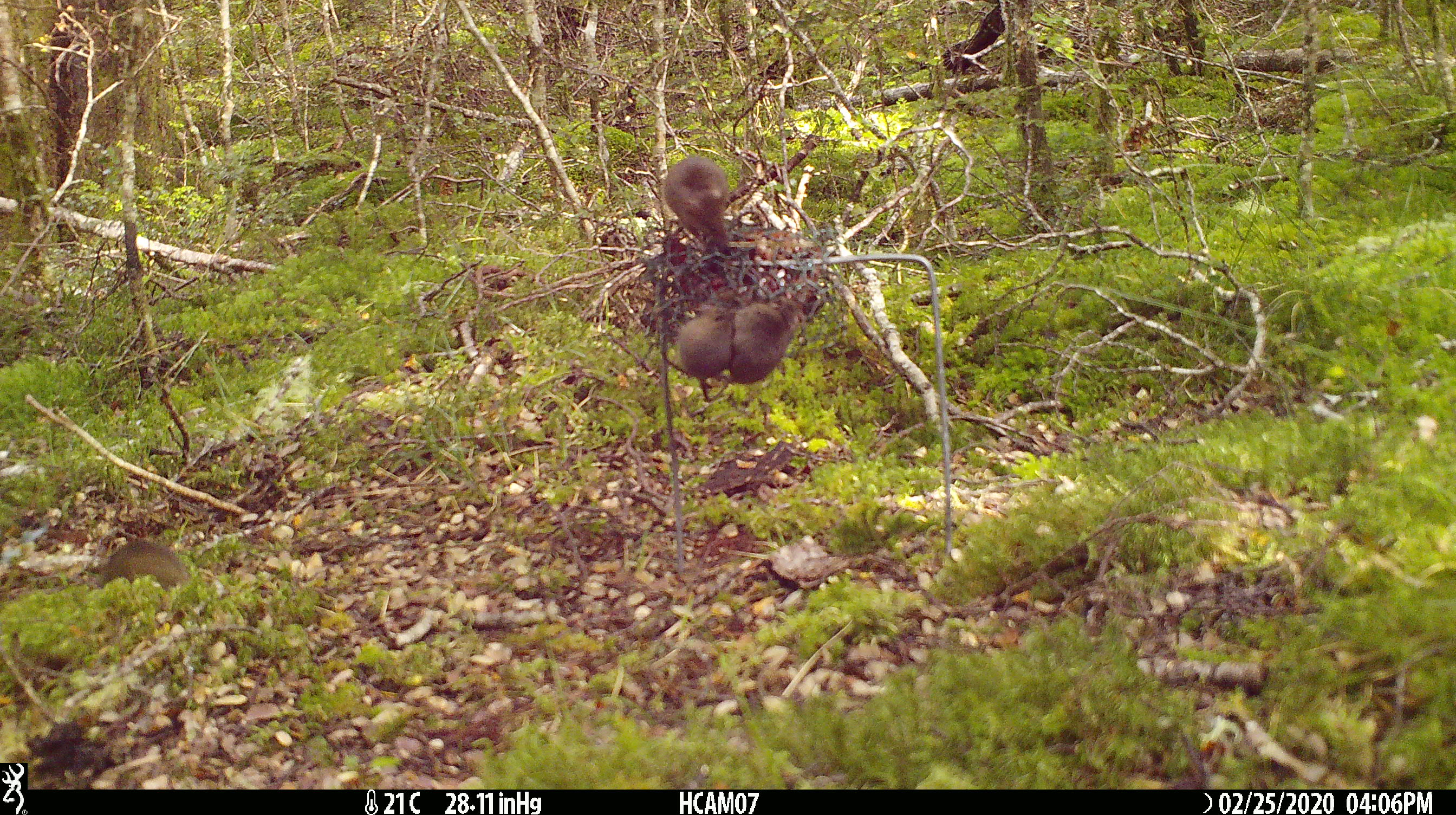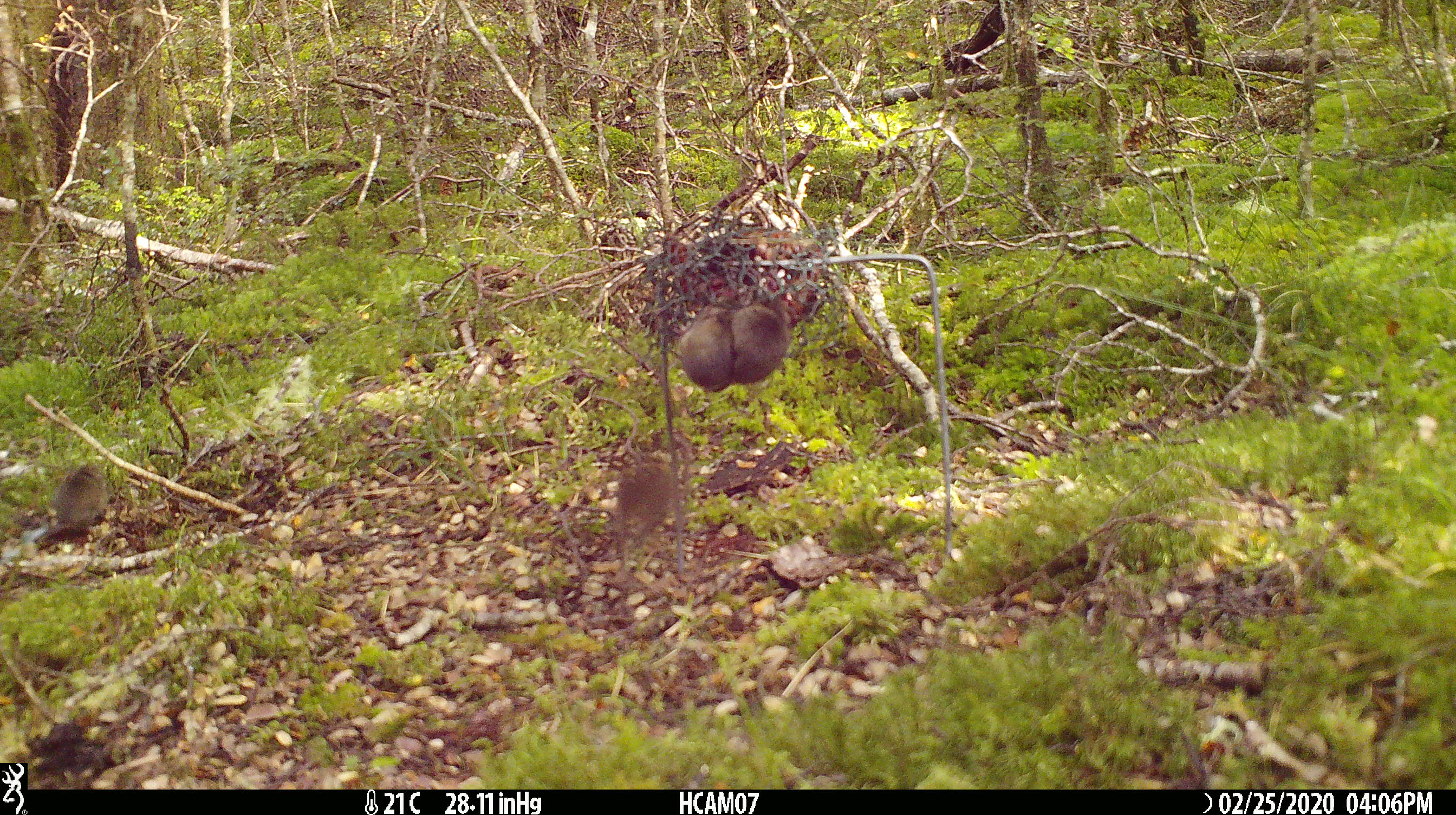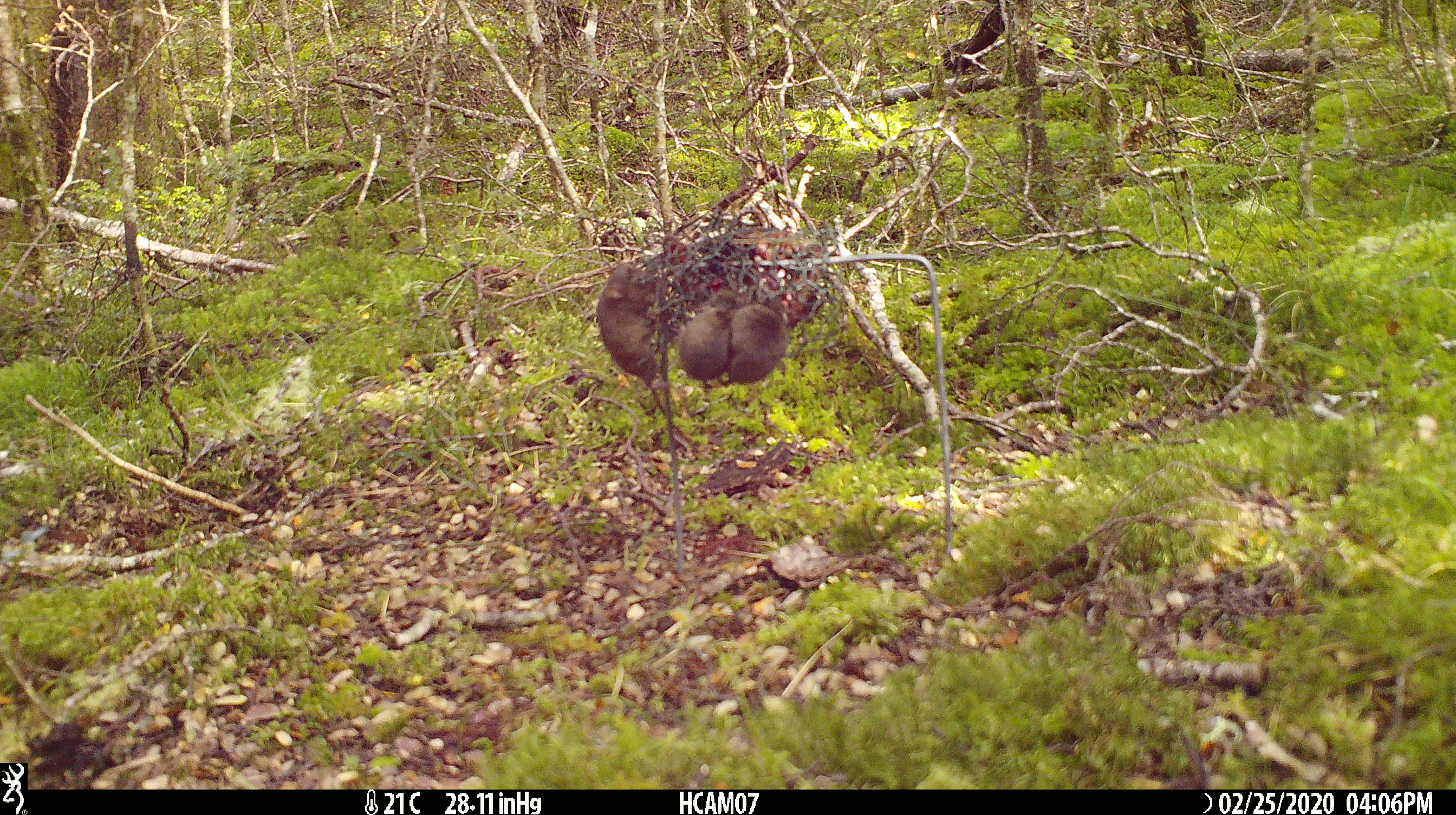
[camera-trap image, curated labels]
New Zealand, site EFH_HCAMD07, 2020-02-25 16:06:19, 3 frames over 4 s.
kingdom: Animalia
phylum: Chordata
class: Mammalia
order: Rodentia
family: Muridae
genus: Mus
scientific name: Mus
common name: mouse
Mouse (Mus).